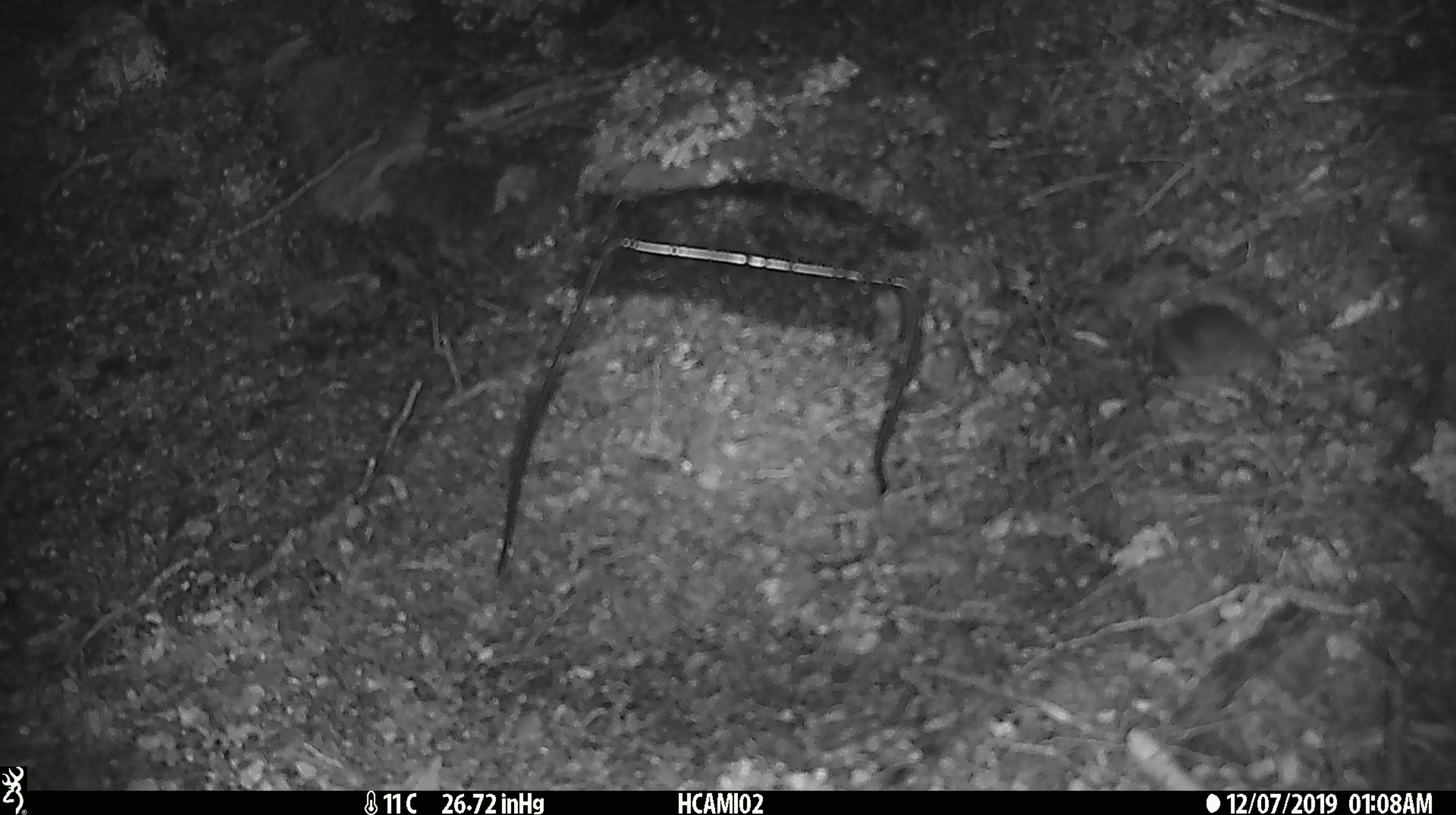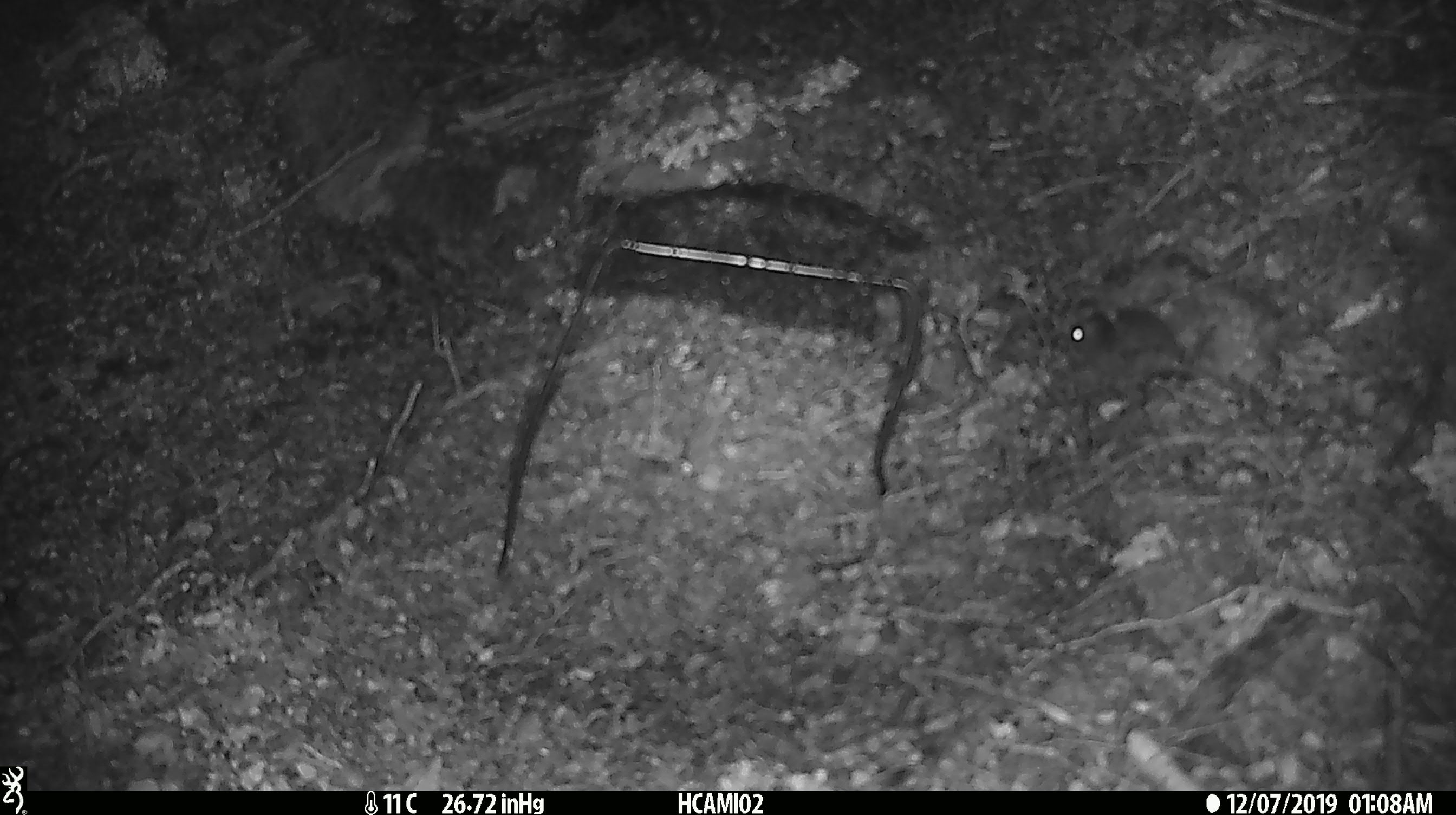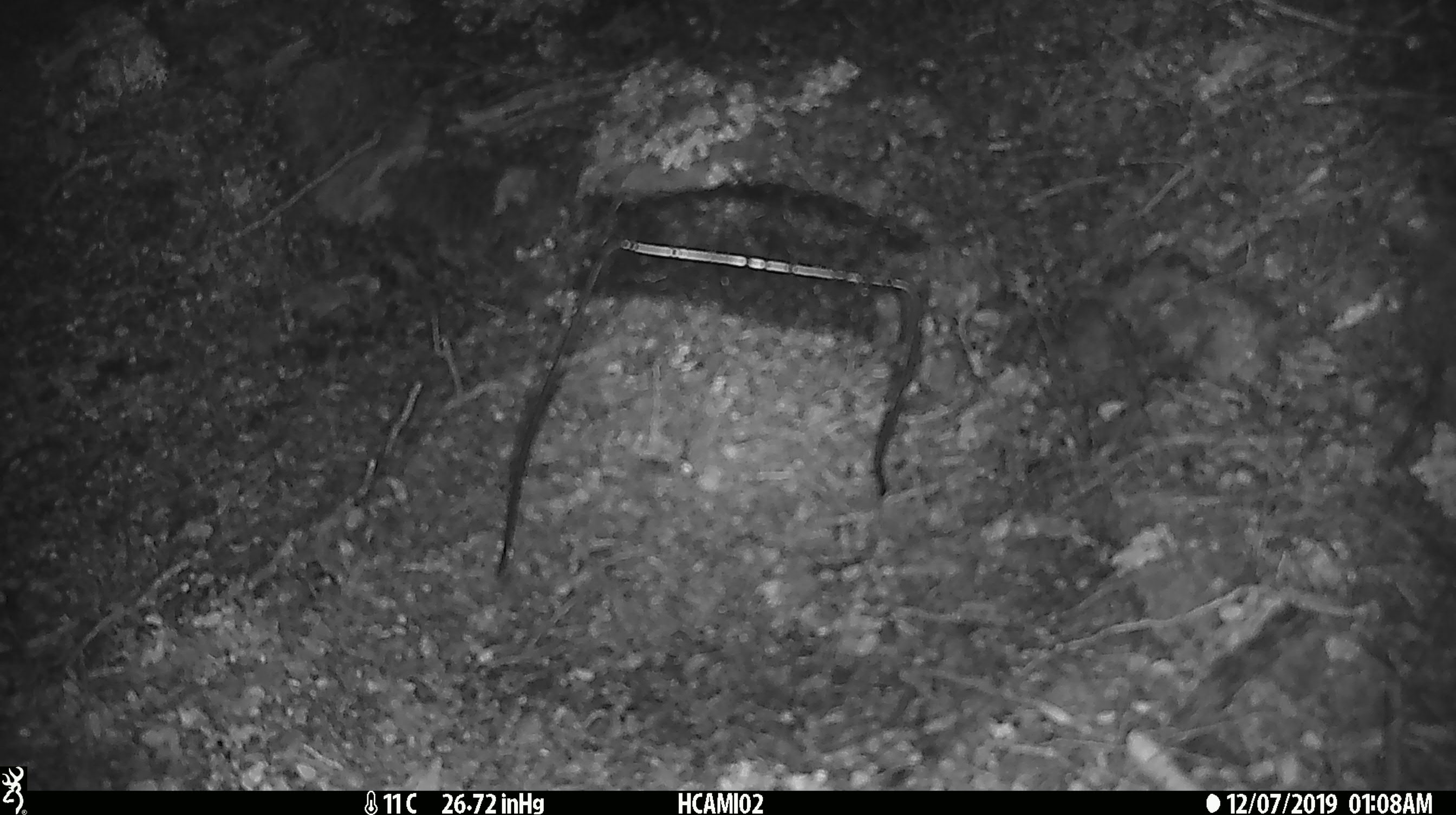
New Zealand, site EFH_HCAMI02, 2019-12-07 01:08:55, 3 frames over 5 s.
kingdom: Animalia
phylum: Chordata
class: Mammalia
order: Rodentia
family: Muridae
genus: Mus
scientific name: Mus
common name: mouse